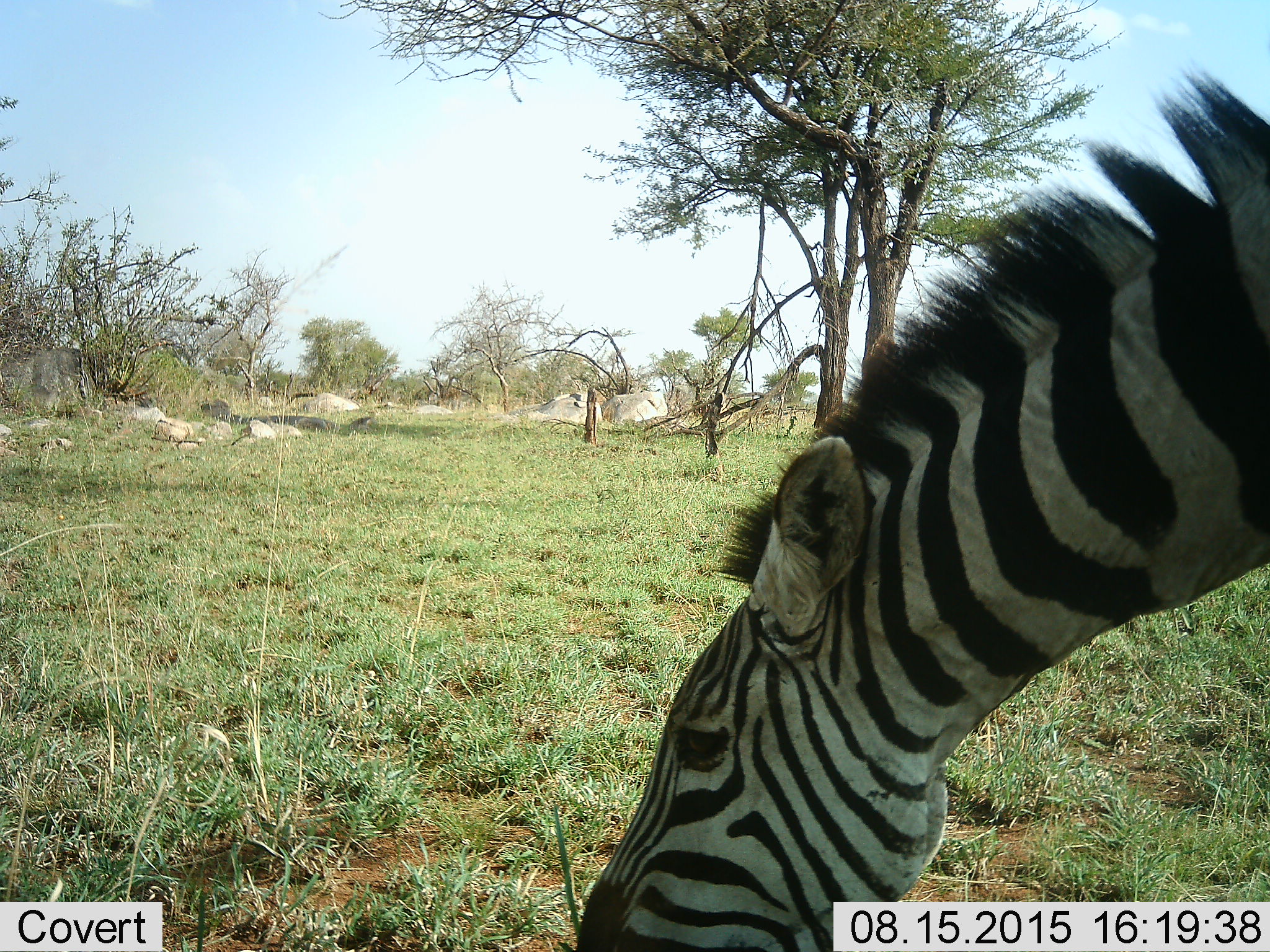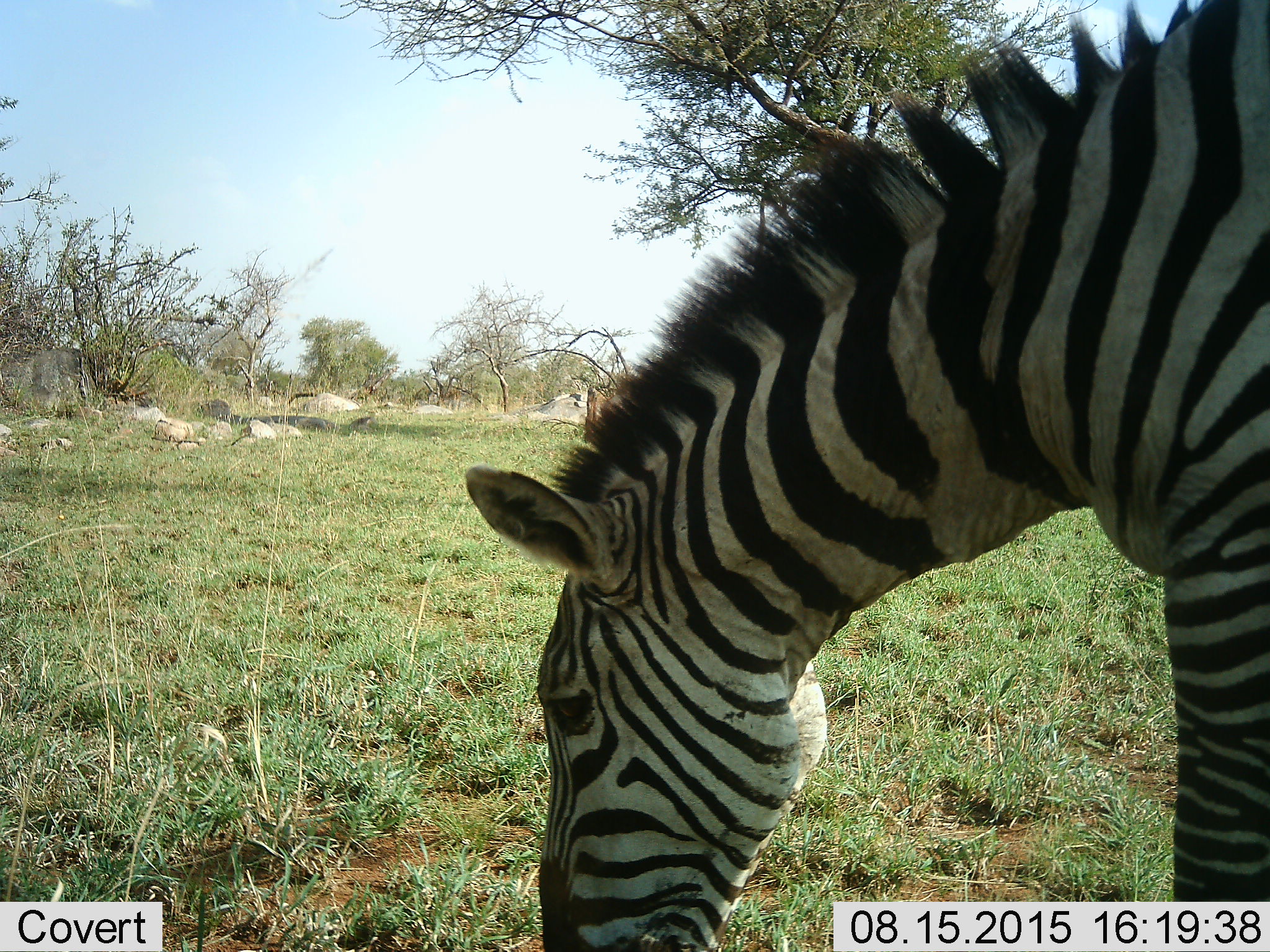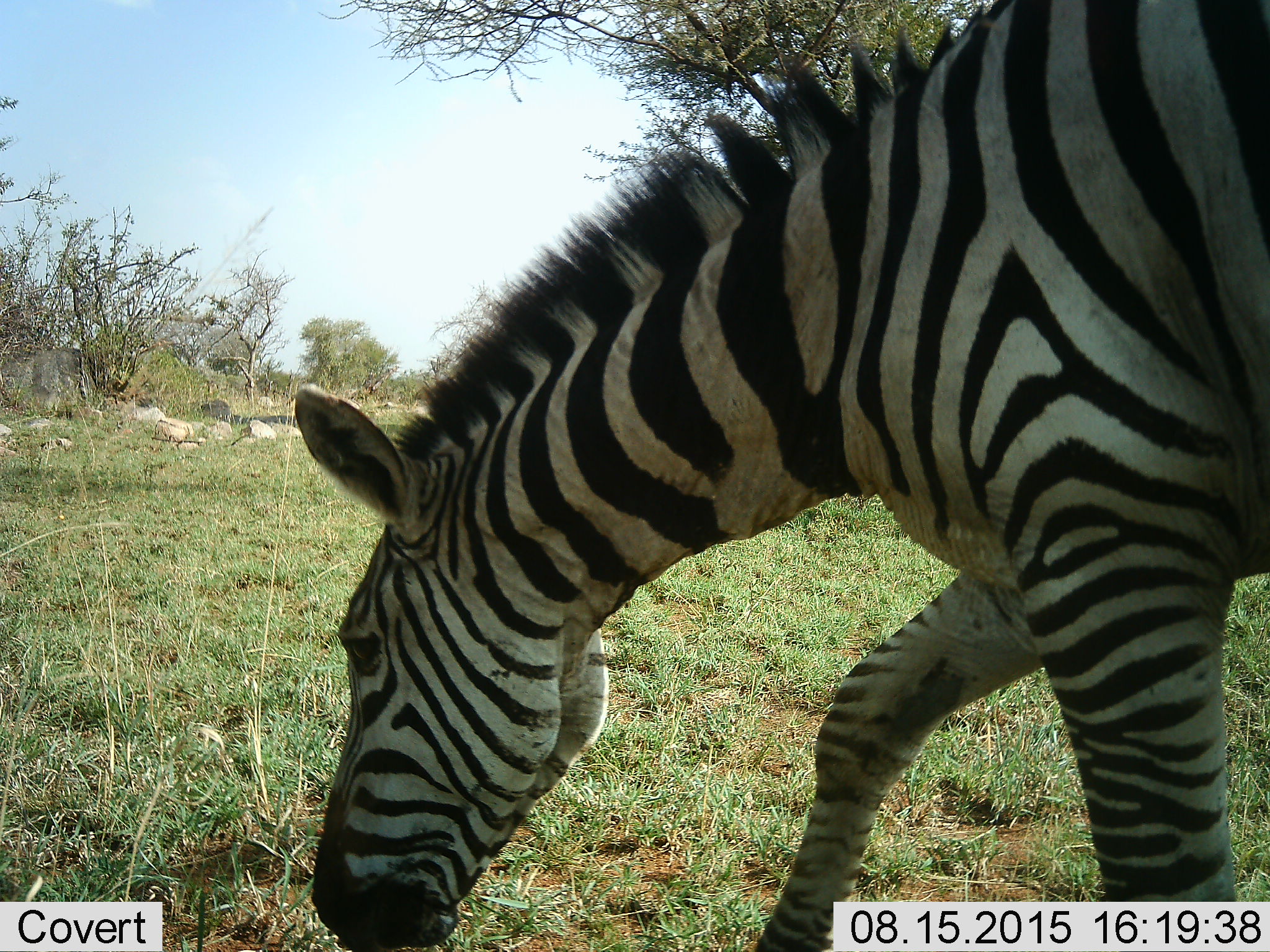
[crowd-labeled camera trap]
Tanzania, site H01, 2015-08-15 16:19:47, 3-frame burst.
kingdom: Animalia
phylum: Chordata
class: Mammalia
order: Perissodactyla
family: Equidae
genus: Equus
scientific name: Equus quagga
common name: plains zebra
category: zebra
Zebra (plains zebra) (Equus quagga), count 1. Behavior (volunteer vote fractions): standing 0%, resting 0%, moving 40%, interacting 0%. Young present (vote fraction): 0%. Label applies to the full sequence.